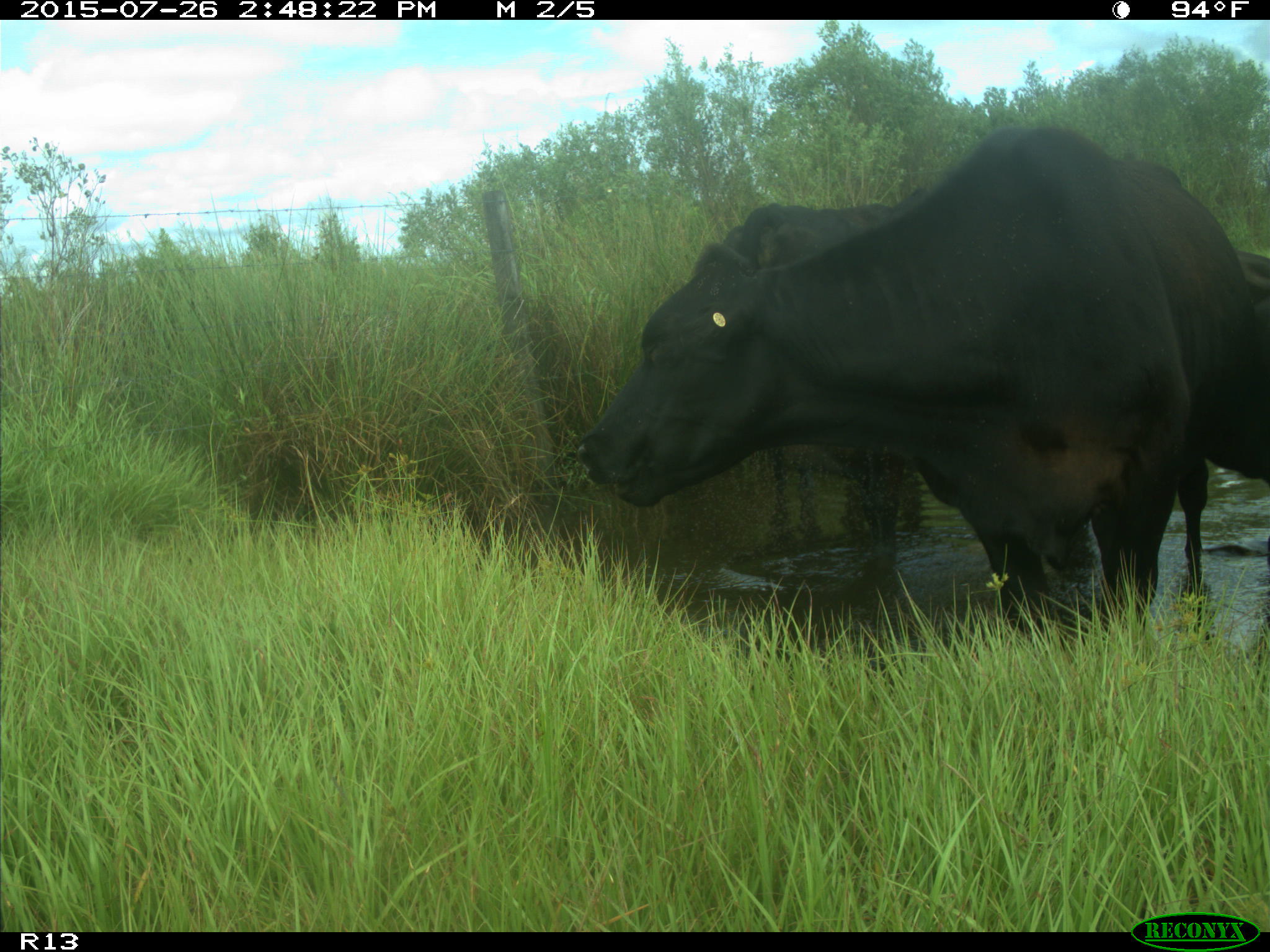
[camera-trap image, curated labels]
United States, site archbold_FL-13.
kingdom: Animalia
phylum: Chordata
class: Mammalia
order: Artiodactyla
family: Bovidae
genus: Bos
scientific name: Bos taurus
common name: domestic cow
Bos taurus (domestic cow).